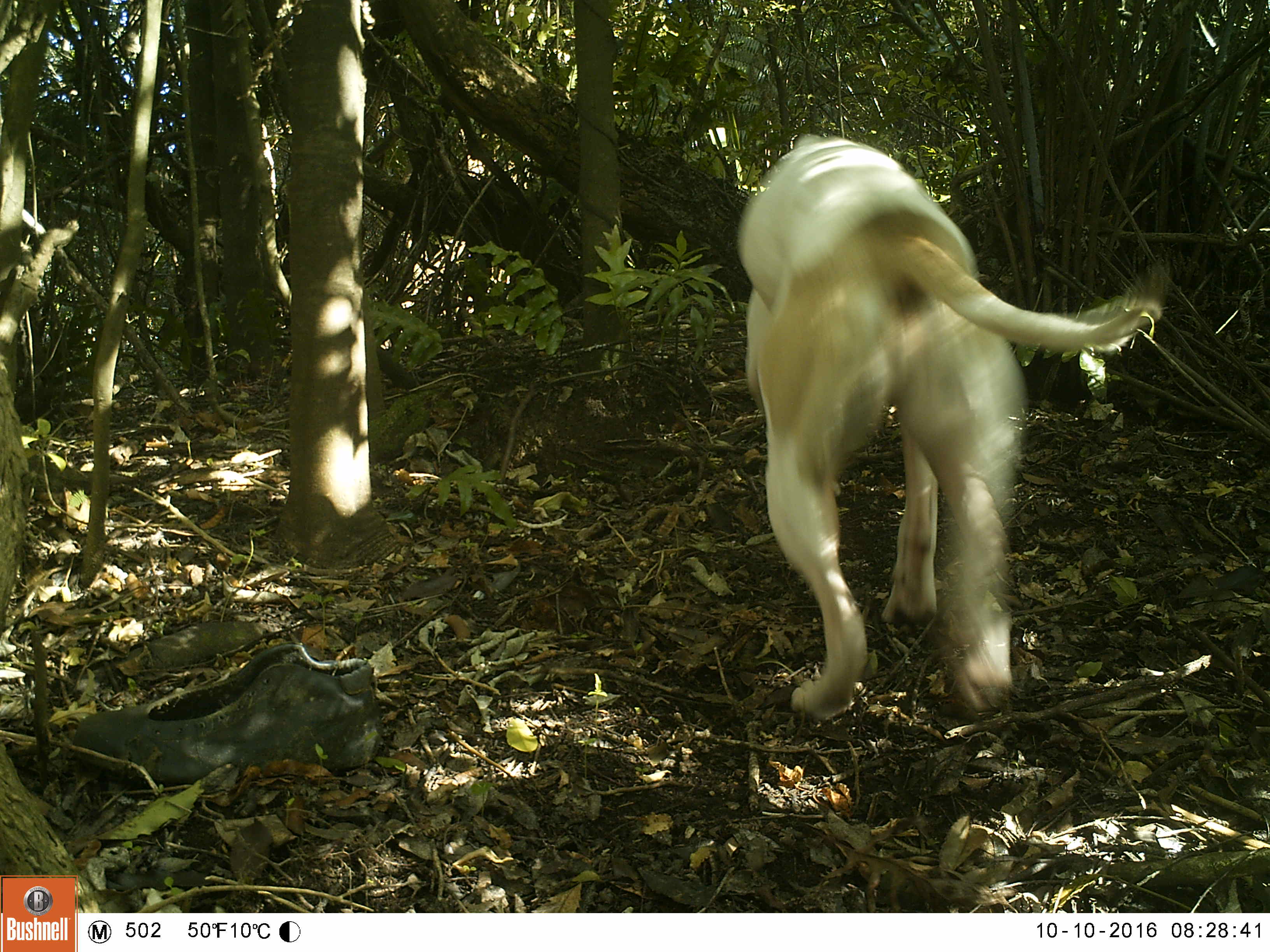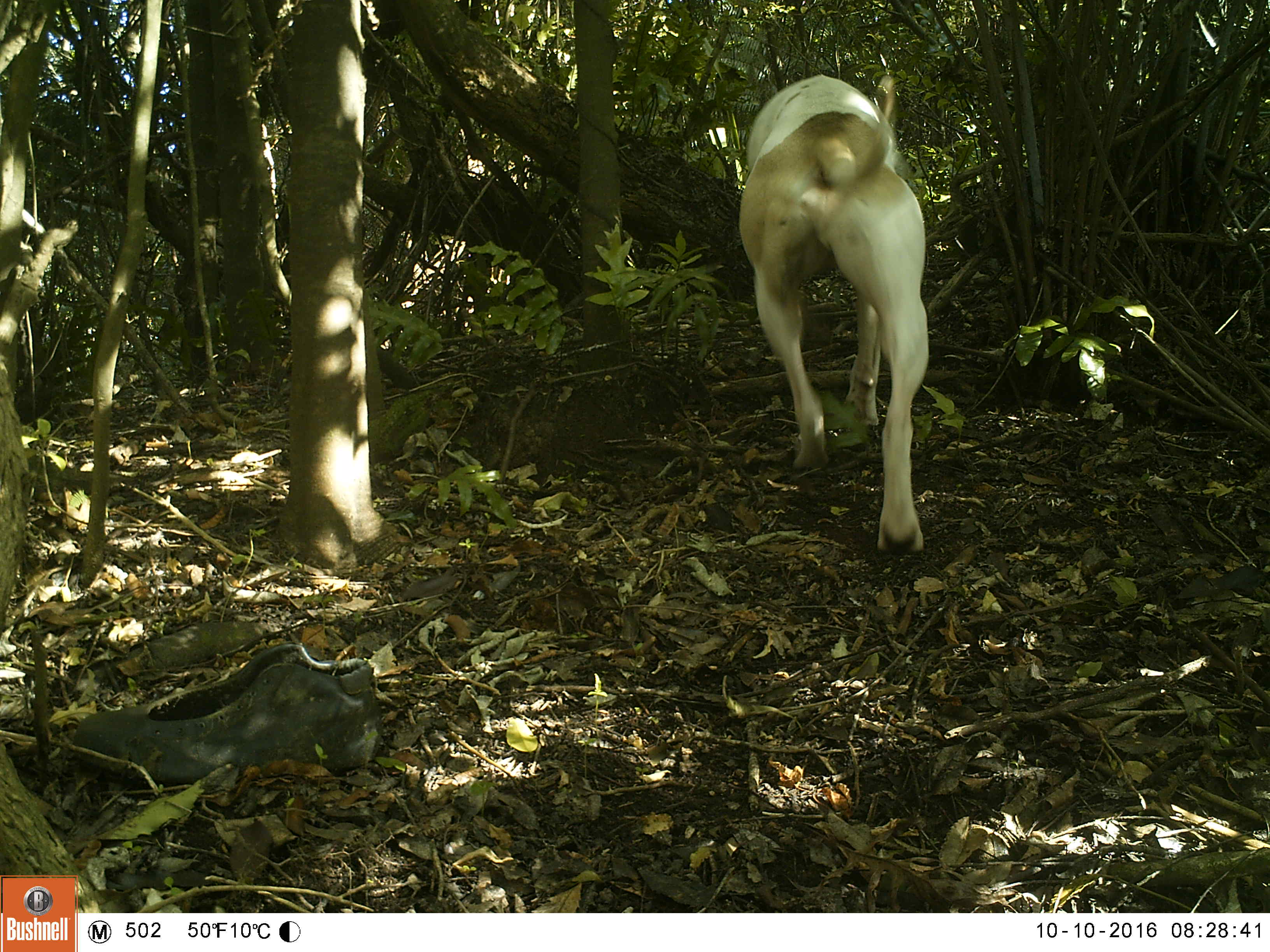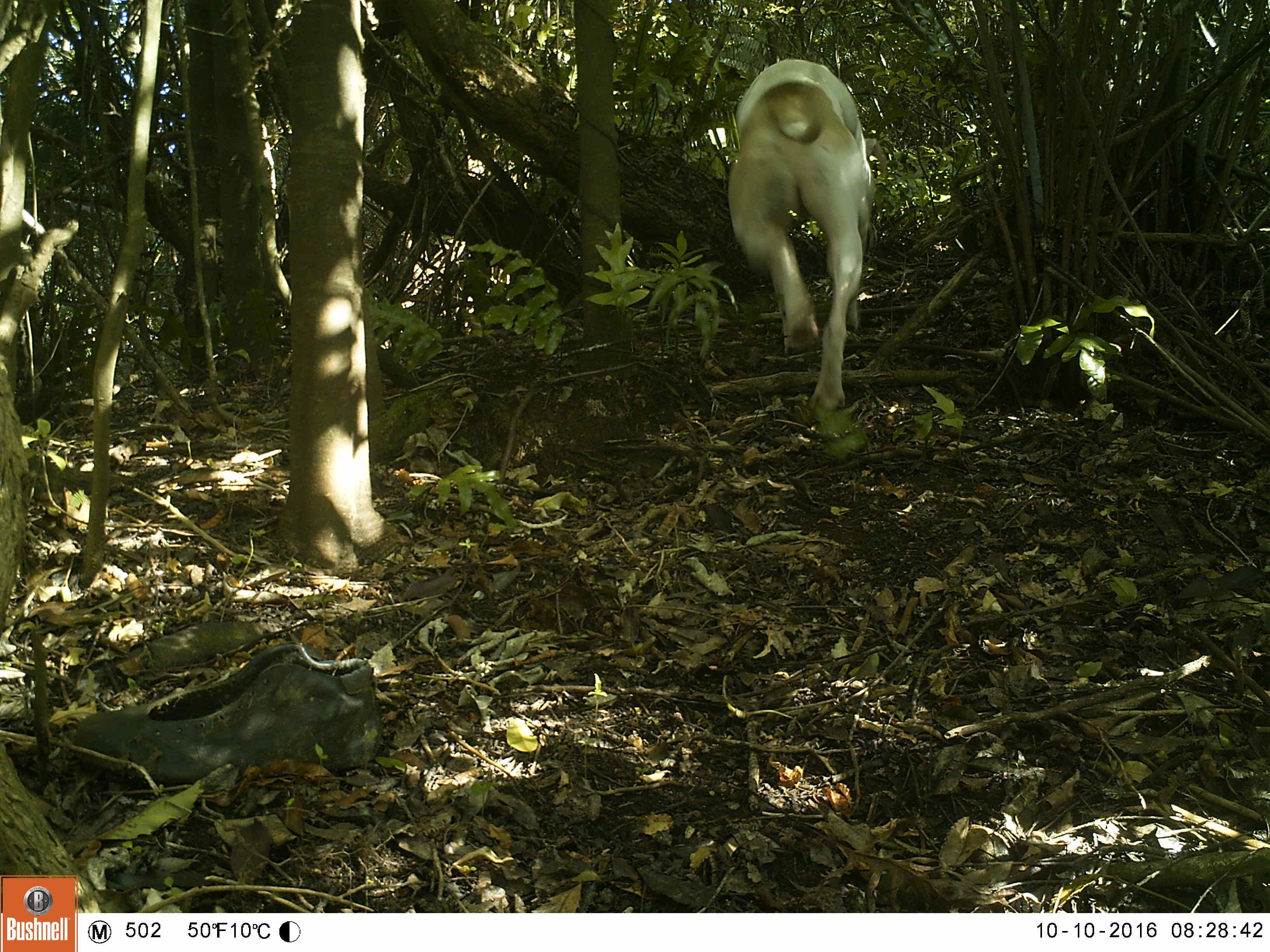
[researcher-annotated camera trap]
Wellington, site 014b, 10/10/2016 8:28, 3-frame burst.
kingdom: Animalia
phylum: Chordata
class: Mammalia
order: Carnivora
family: Canidae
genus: Canis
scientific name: Canis familiaris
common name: dog